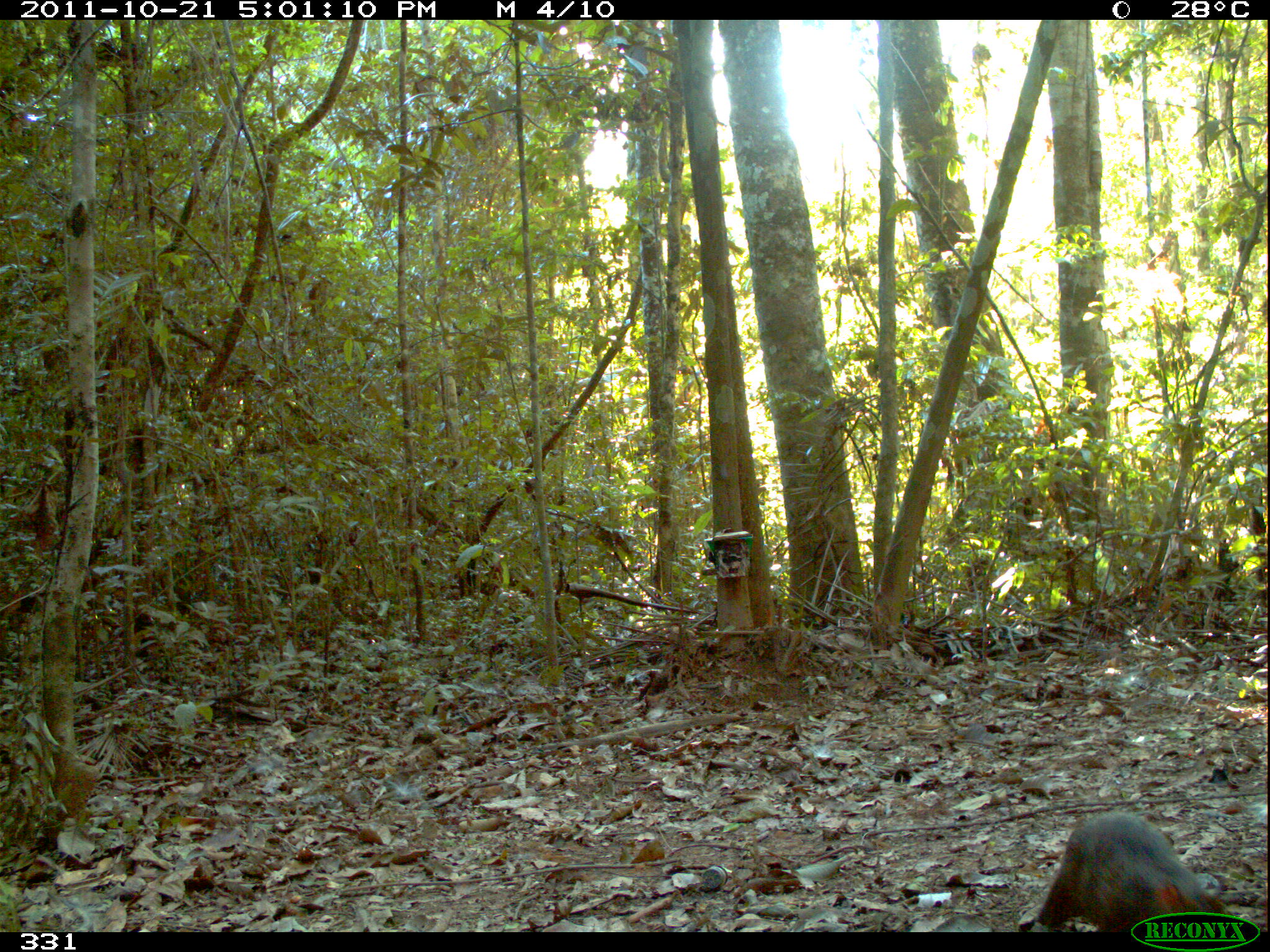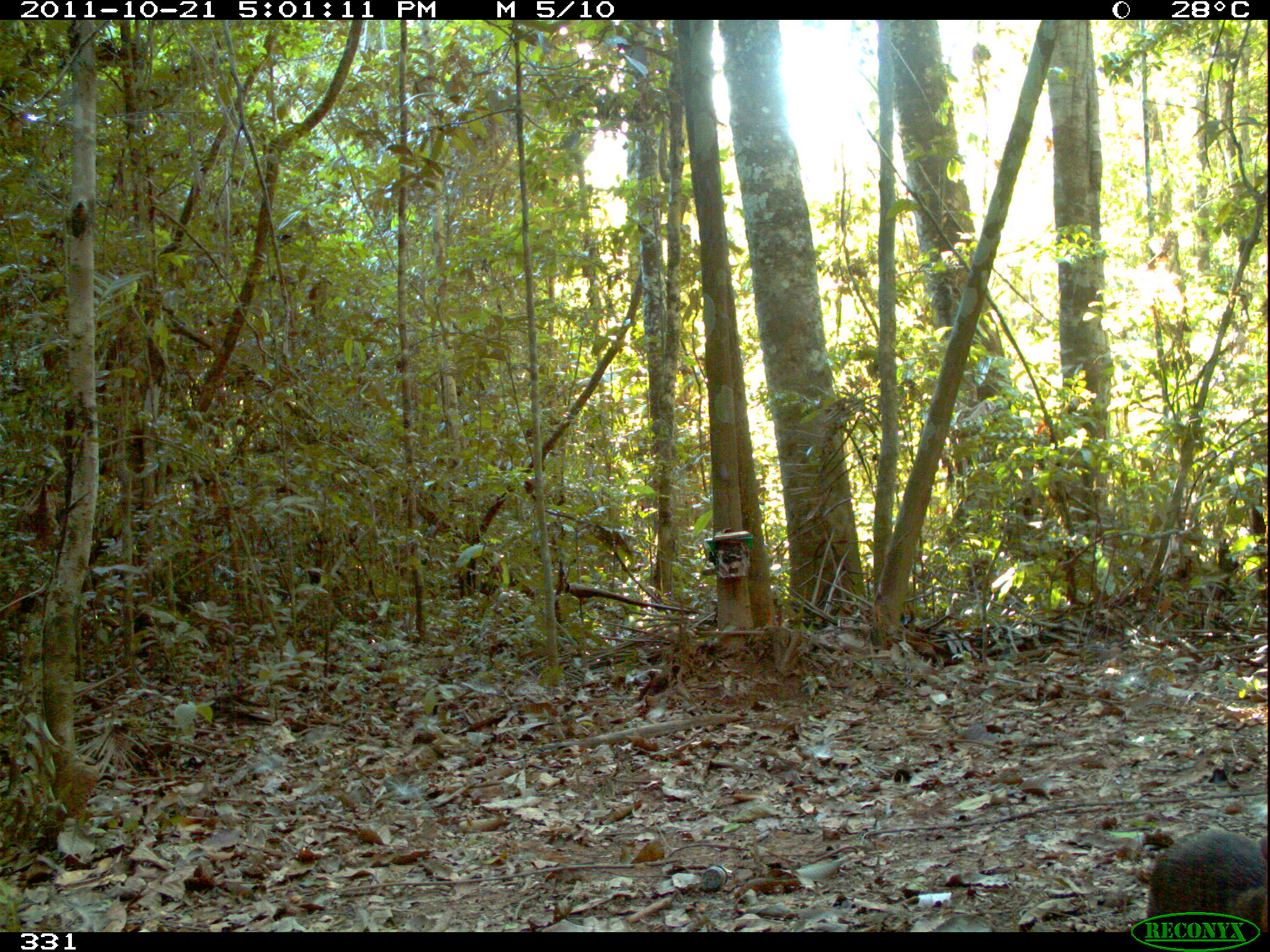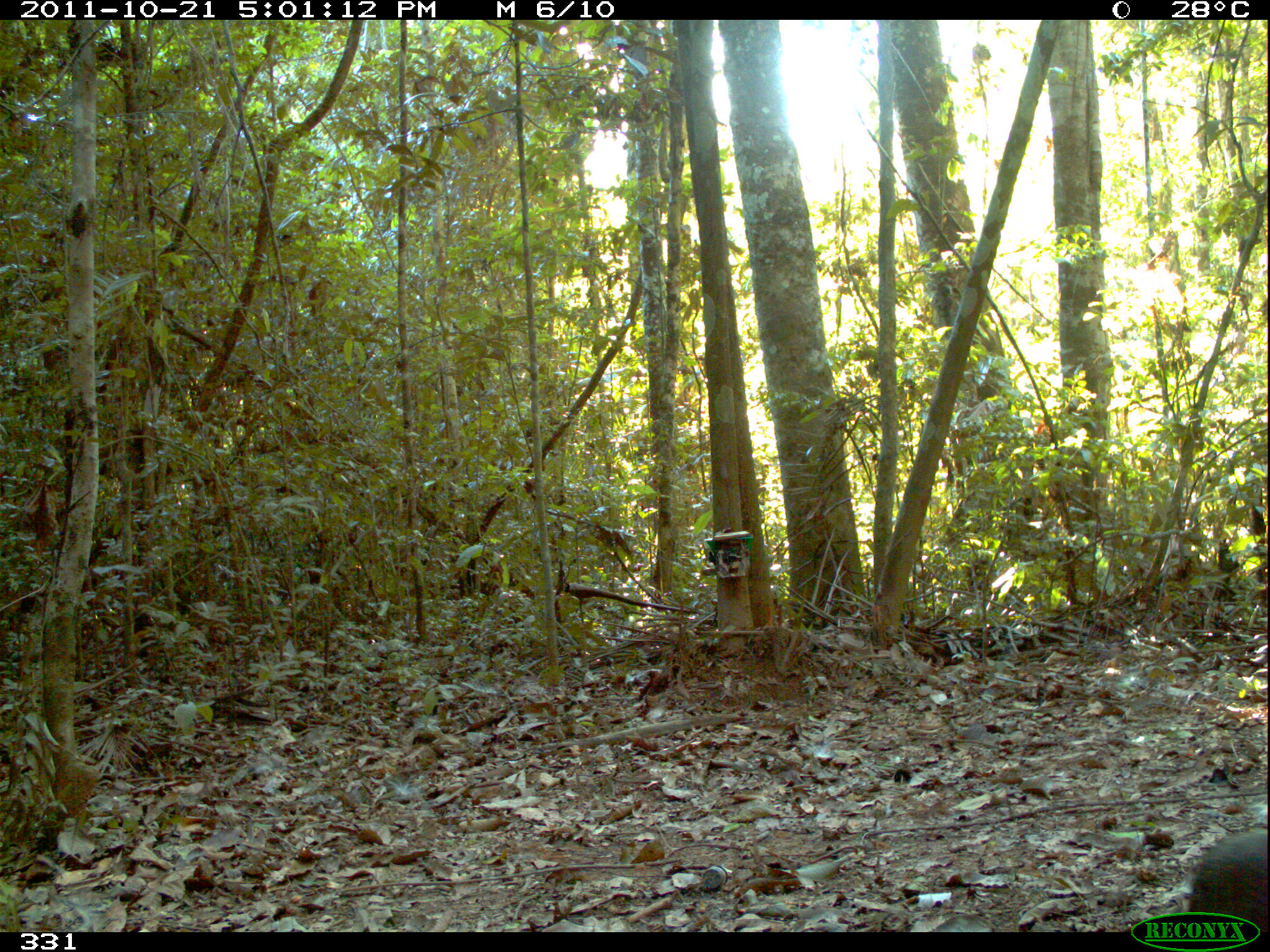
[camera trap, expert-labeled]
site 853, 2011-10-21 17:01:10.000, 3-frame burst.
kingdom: Animalia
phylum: Chordata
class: Mammalia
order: Rodentia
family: Dasyproctidae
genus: Dasyprocta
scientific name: Dasyprocta punctata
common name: central american agouti